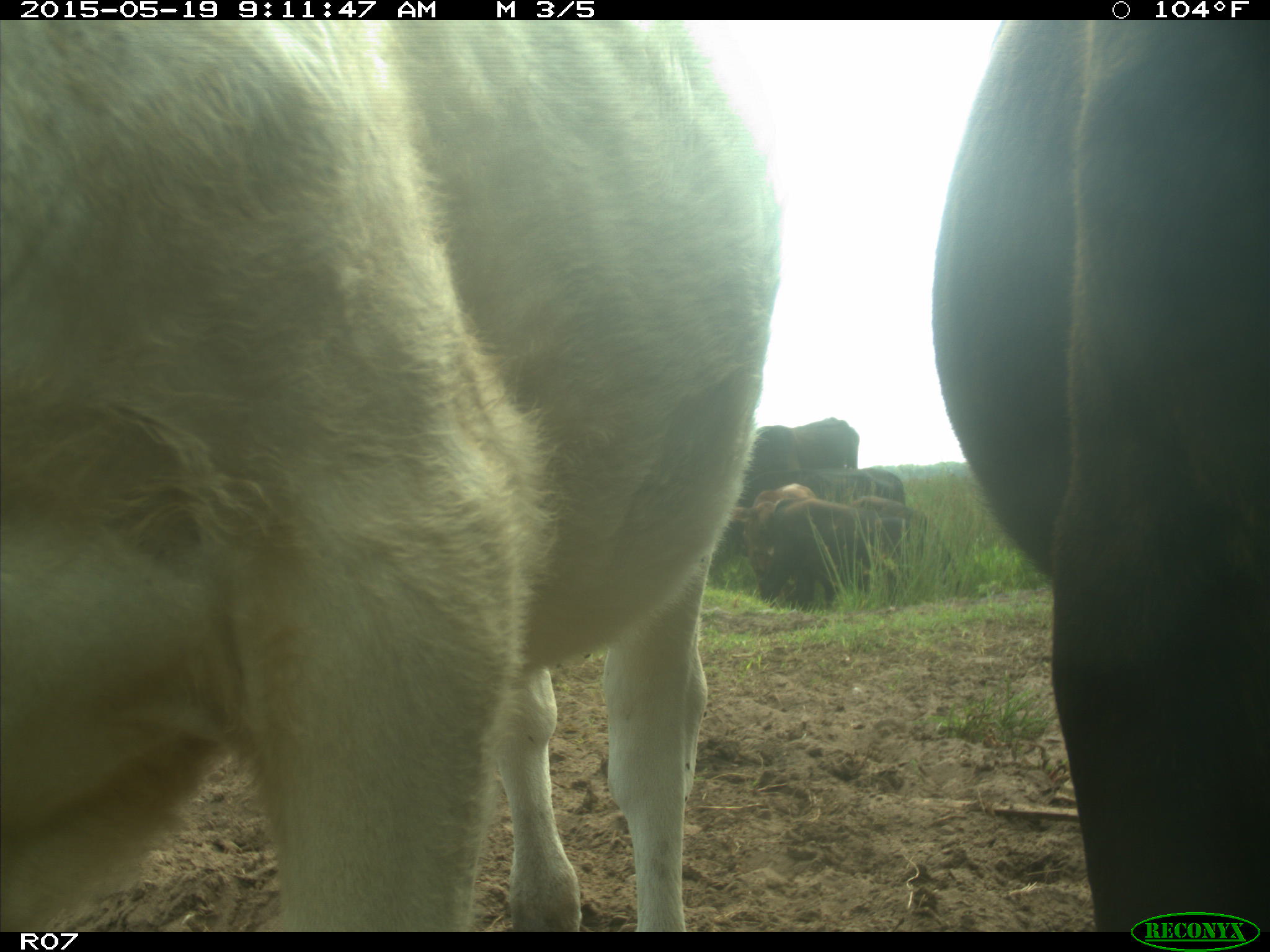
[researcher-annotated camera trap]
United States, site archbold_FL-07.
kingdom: Animalia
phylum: Chordata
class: Mammalia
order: Artiodactyla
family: Bovidae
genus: Bos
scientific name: Bos taurus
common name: domestic cow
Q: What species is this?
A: Bos taurus (domestic cow).